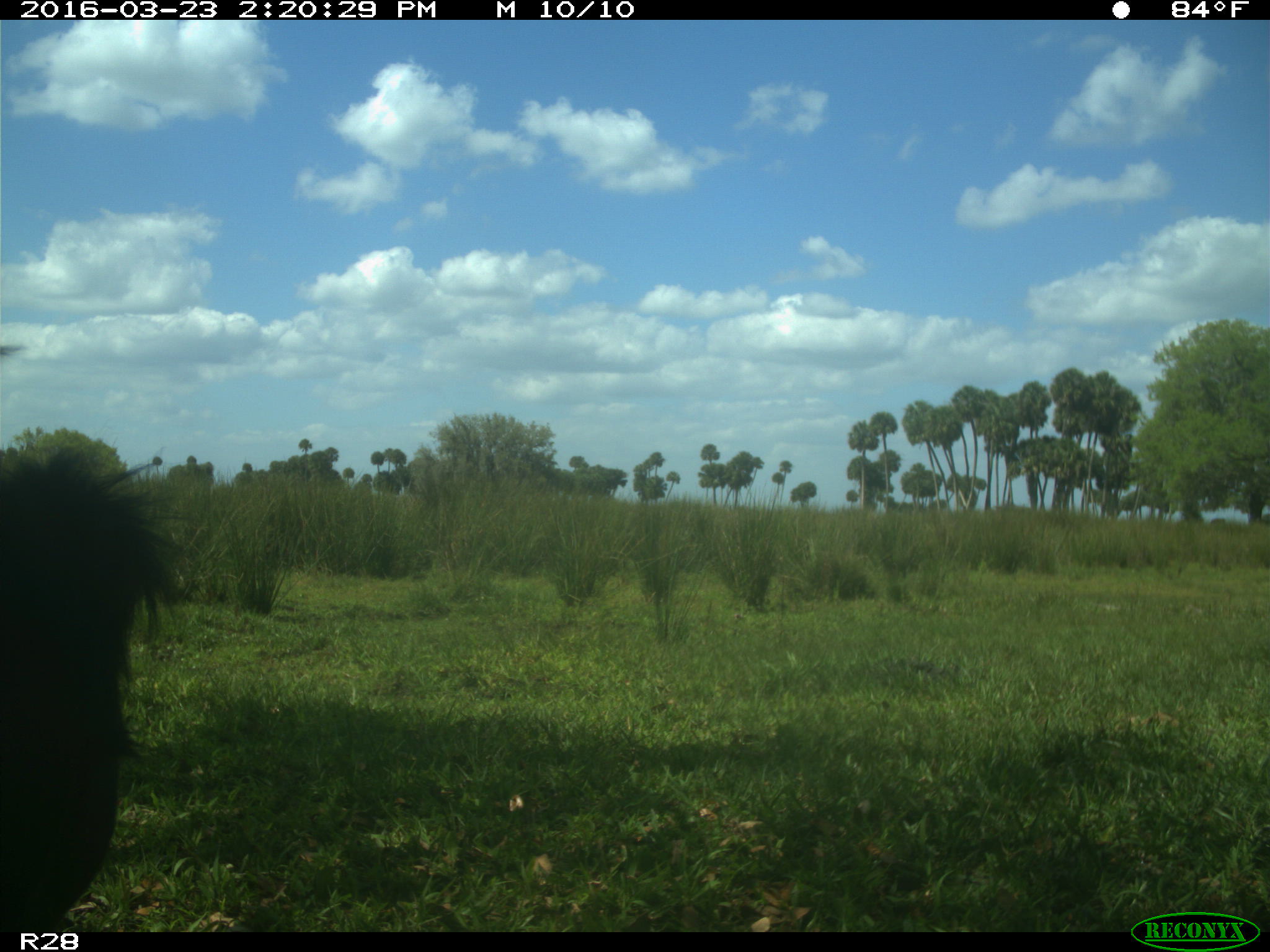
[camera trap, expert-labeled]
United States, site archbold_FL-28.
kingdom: Animalia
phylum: Chordata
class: Mammalia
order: Artiodactyla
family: Bovidae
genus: Bos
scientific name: Bos taurus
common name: domestic cow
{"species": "Bos taurus (domestic cow)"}